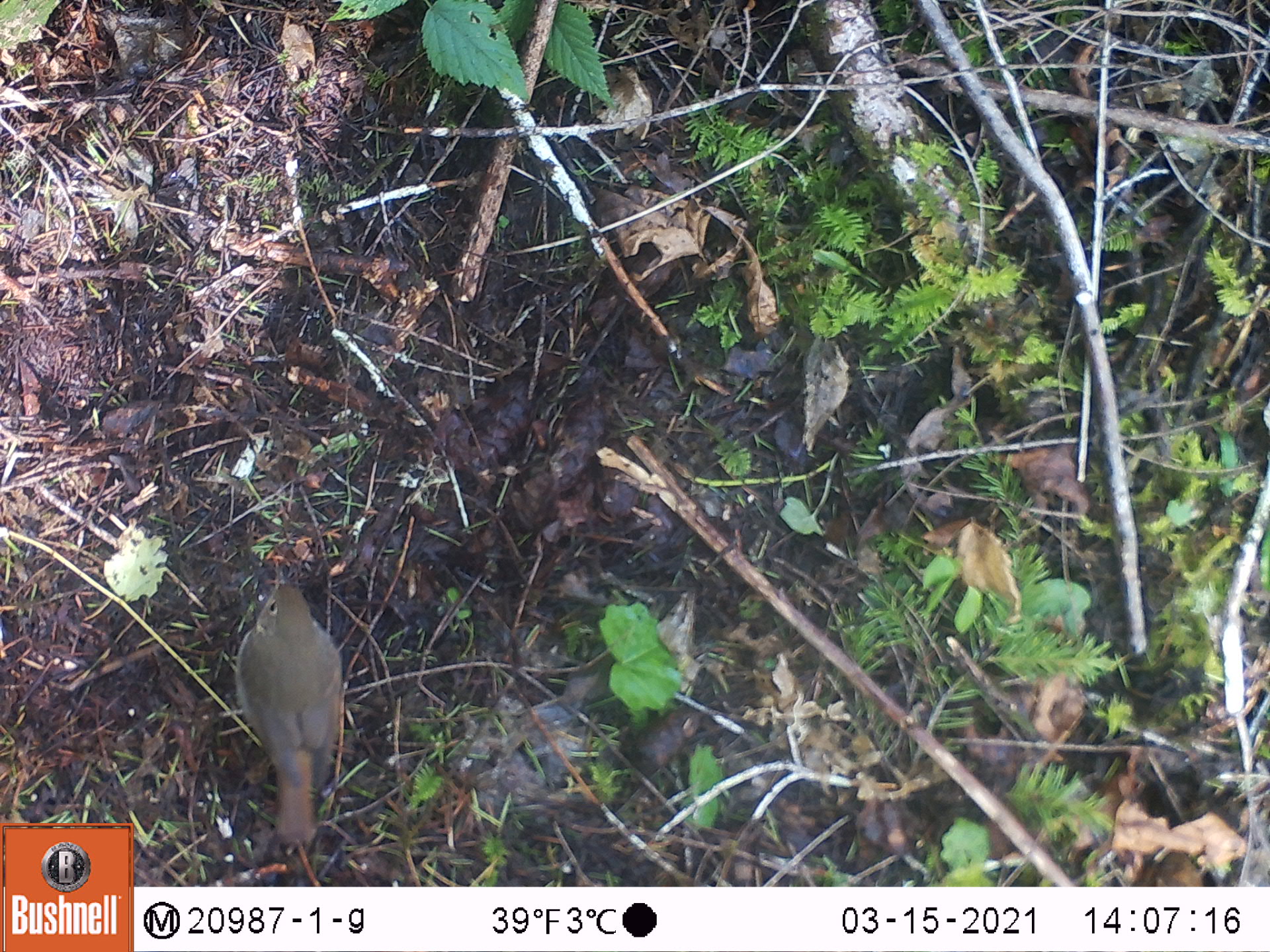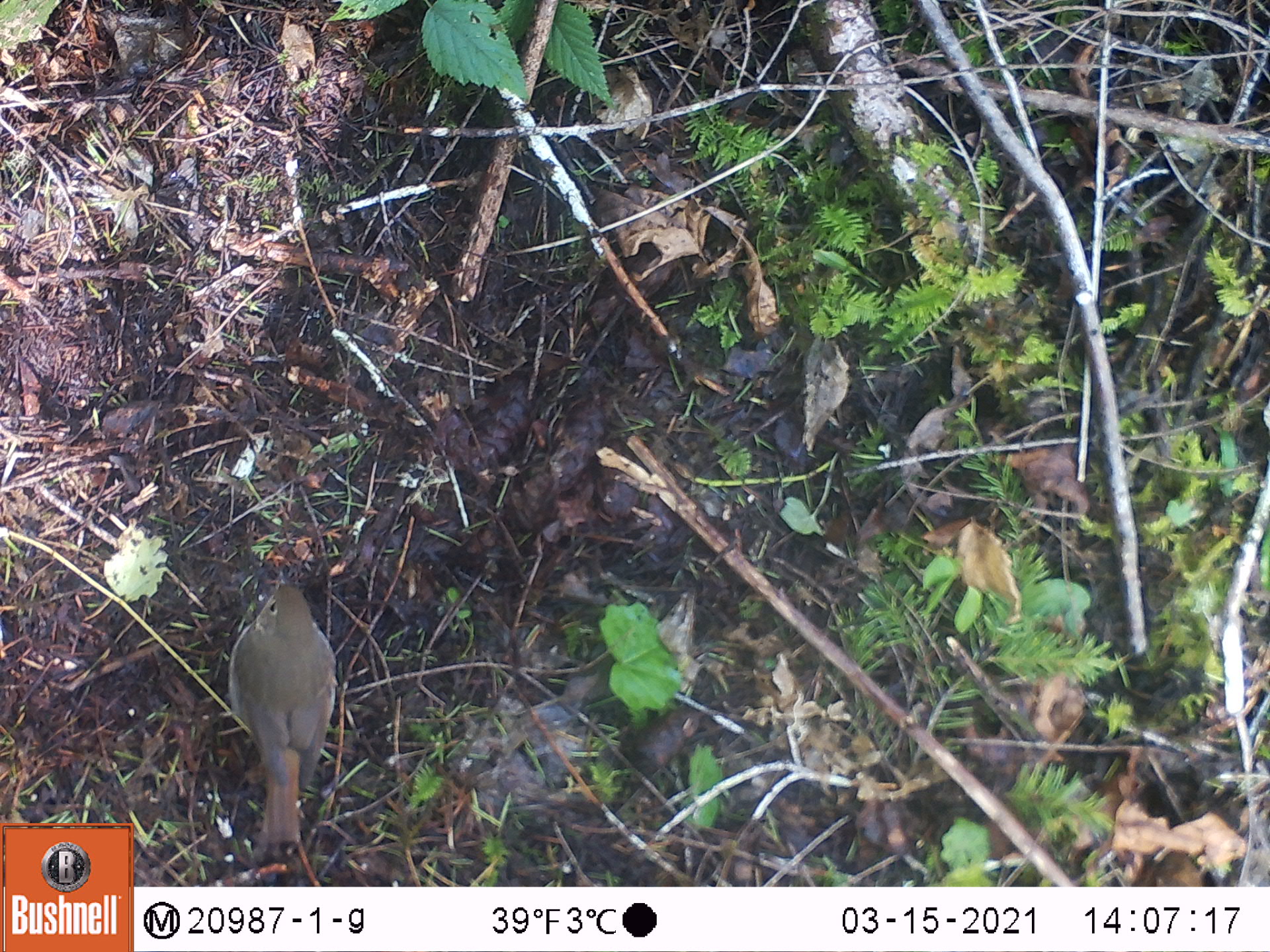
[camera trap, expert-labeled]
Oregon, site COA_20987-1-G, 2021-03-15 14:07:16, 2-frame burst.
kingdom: Animalia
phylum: Chordata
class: Aves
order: Passeriformes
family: Turdidae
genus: Catharus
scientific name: Catharus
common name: brown thrushes and nightingale-thrushes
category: catharus species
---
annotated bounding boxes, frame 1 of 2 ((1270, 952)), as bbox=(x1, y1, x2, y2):
catharus species: bbox=(223, 561, 353, 863)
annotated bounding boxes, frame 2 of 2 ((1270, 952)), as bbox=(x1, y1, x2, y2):
catharus species: bbox=(220, 560, 344, 850)